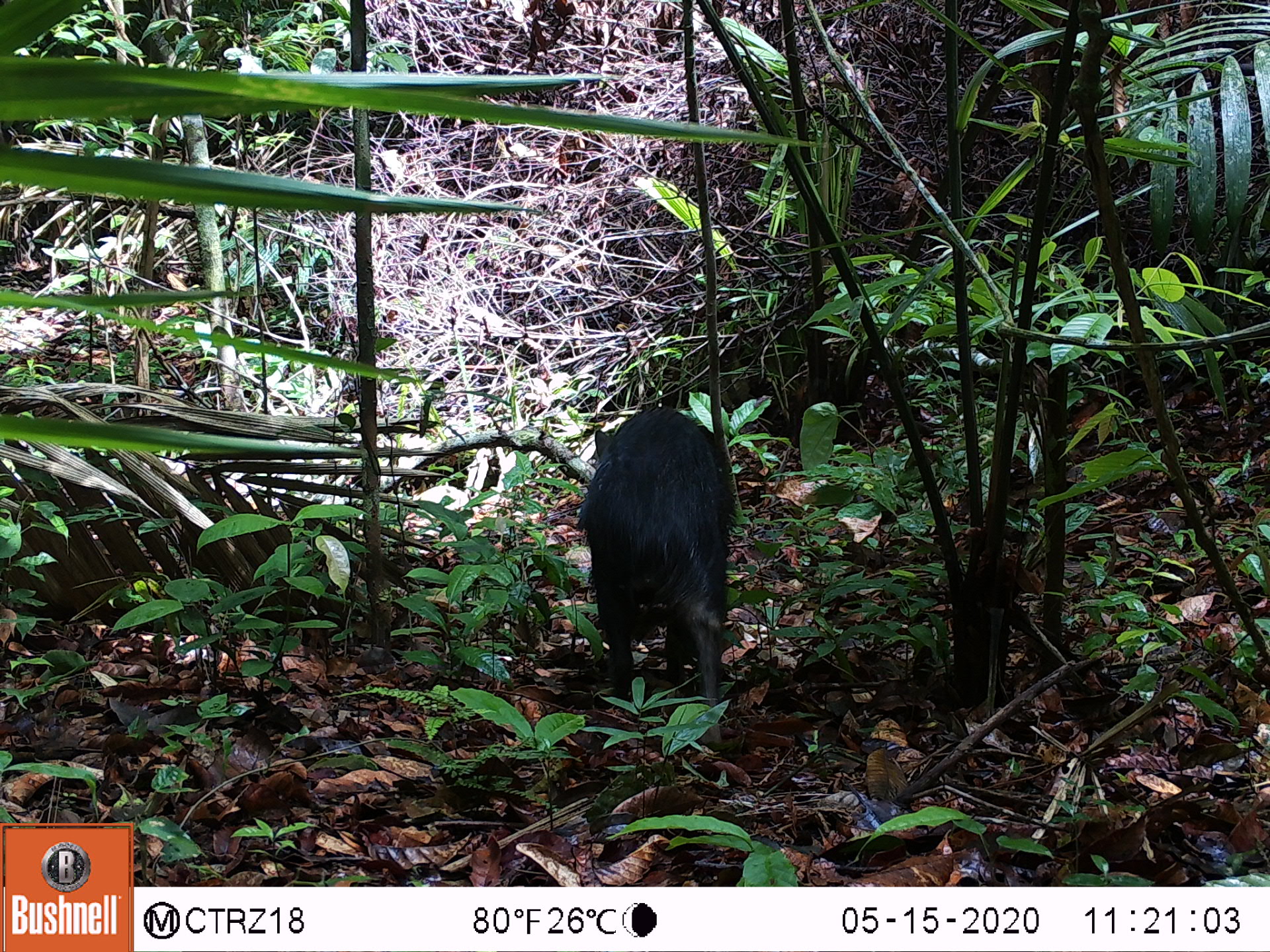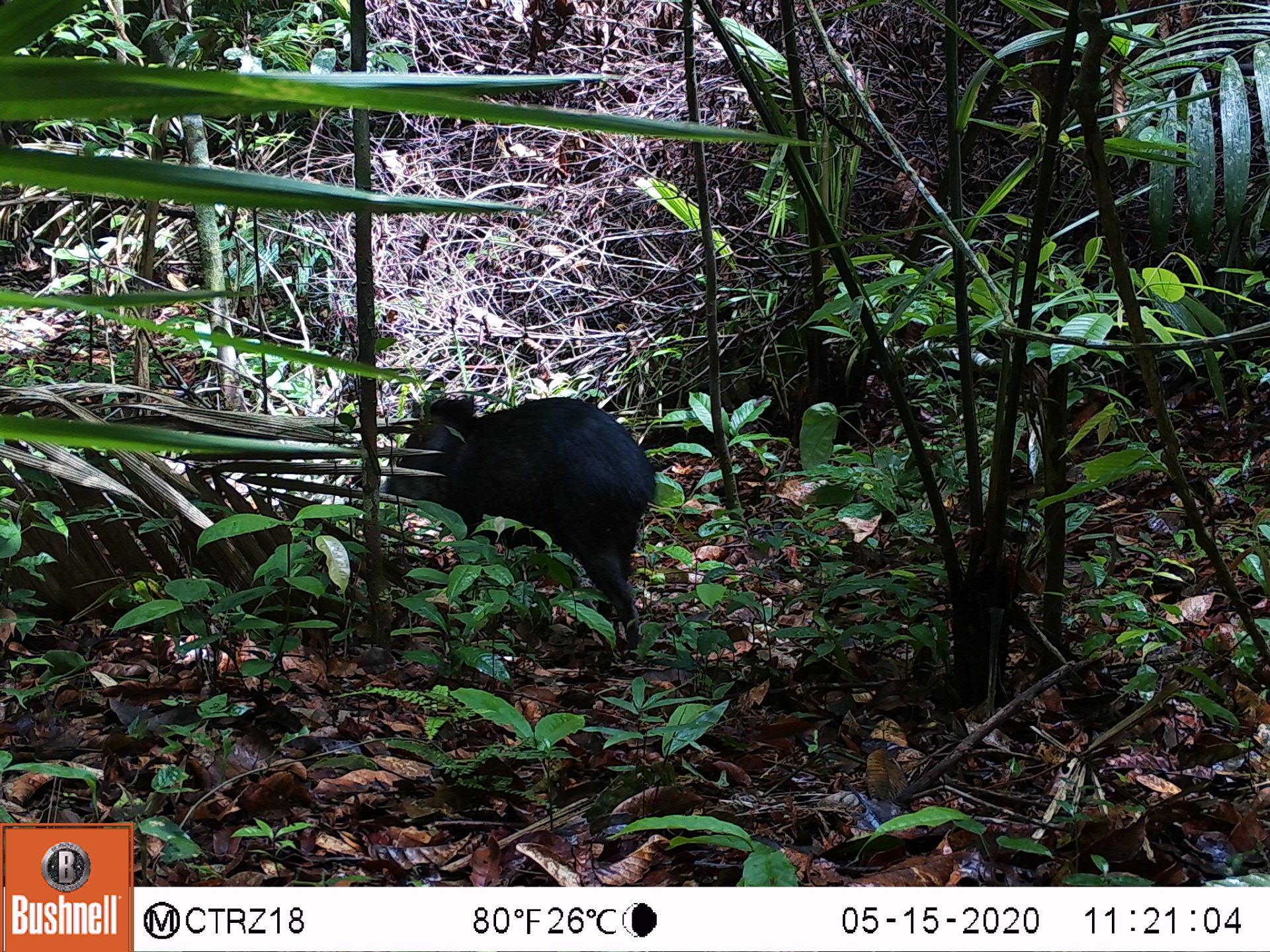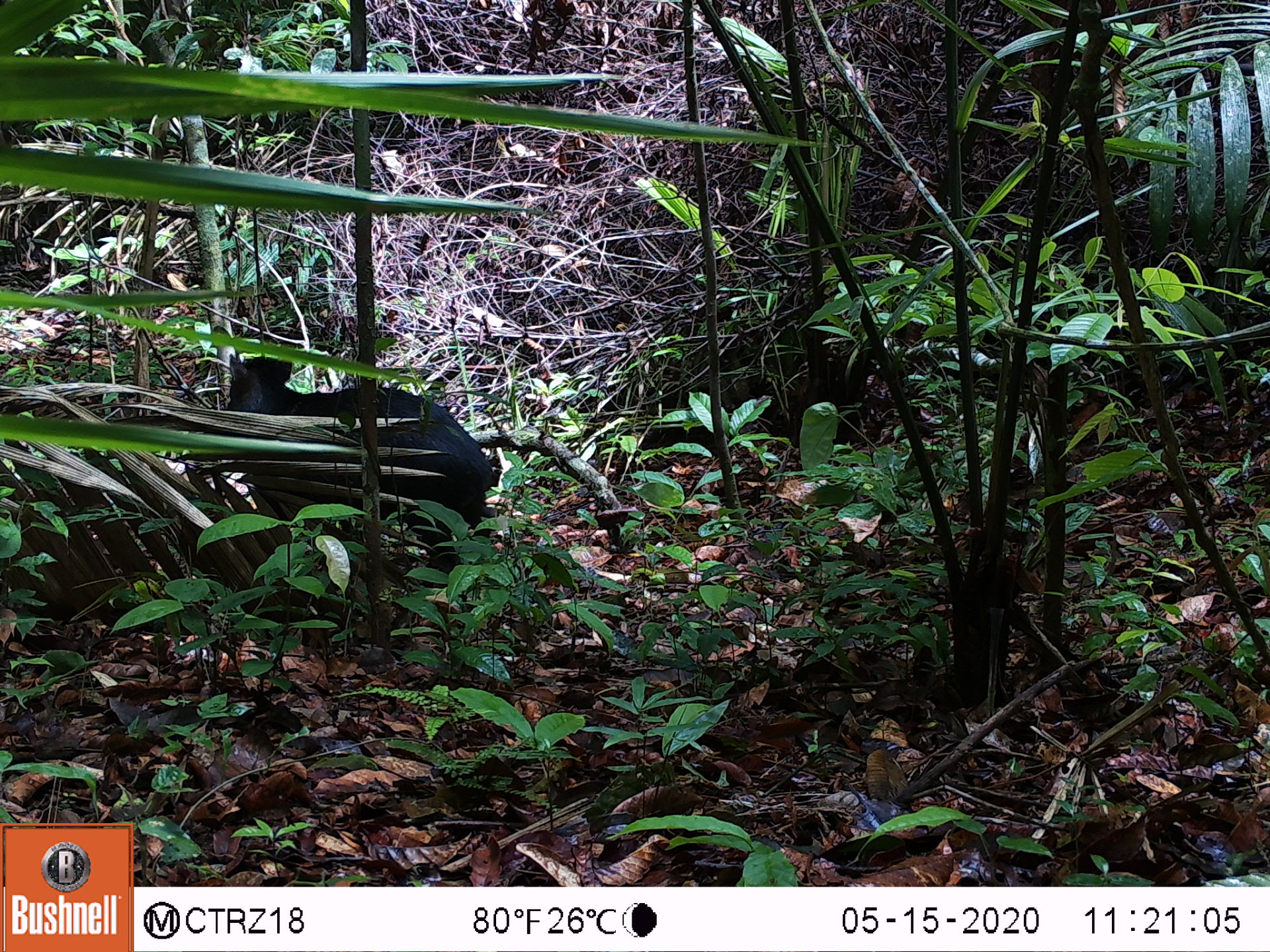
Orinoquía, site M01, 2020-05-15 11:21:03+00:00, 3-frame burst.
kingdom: Animalia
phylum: Chordata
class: Mammalia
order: Artiodactyla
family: Tayassuidae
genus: Pecari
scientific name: Pecari tajacu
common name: collared peccary